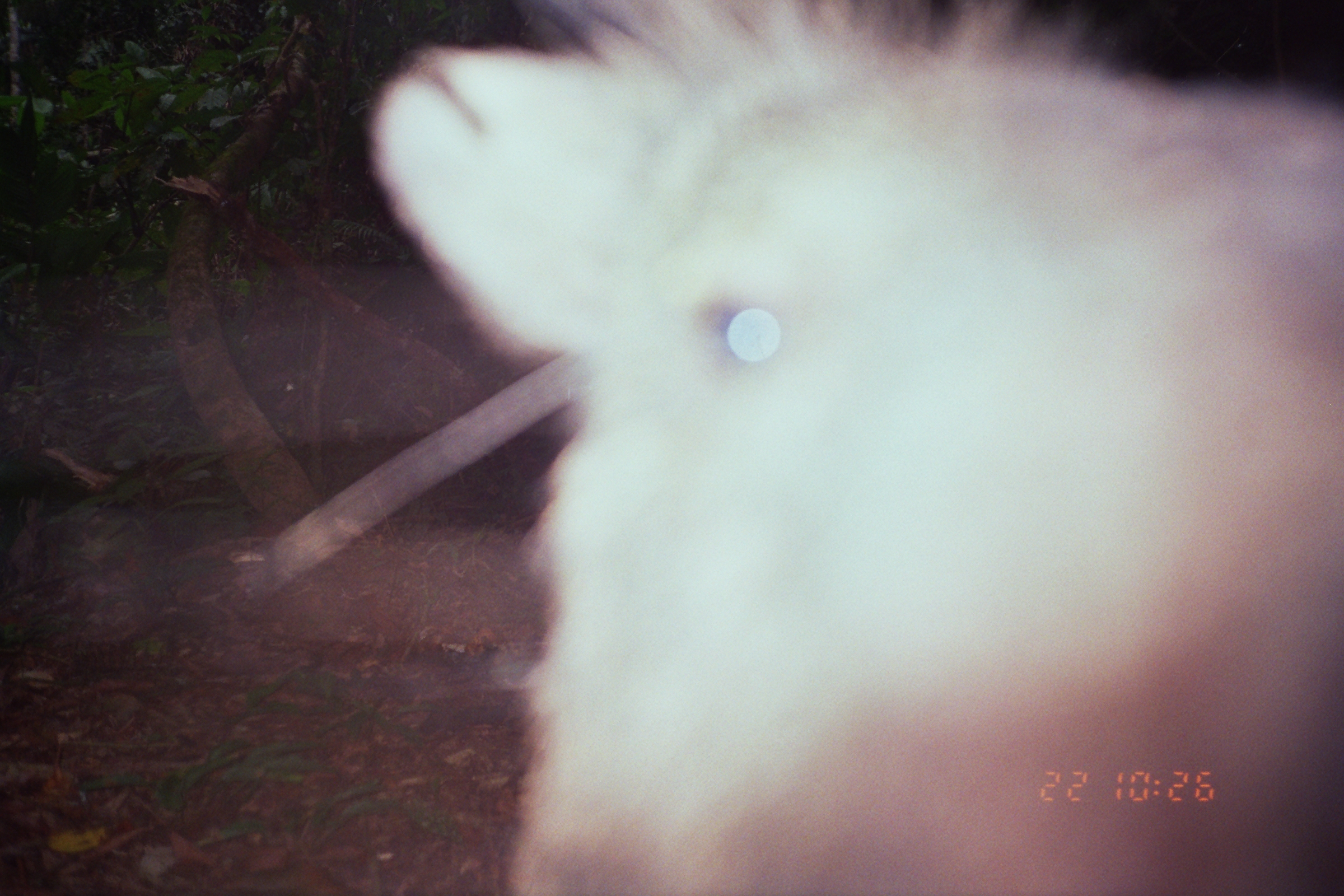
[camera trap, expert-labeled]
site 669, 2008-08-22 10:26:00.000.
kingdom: Animalia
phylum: Chordata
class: Mammalia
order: Artiodactyla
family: Tayassuidae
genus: Tayassu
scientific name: Tayassu pecari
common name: white-lipped peccary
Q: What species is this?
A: Tayassu pecari (white-lipped peccary).